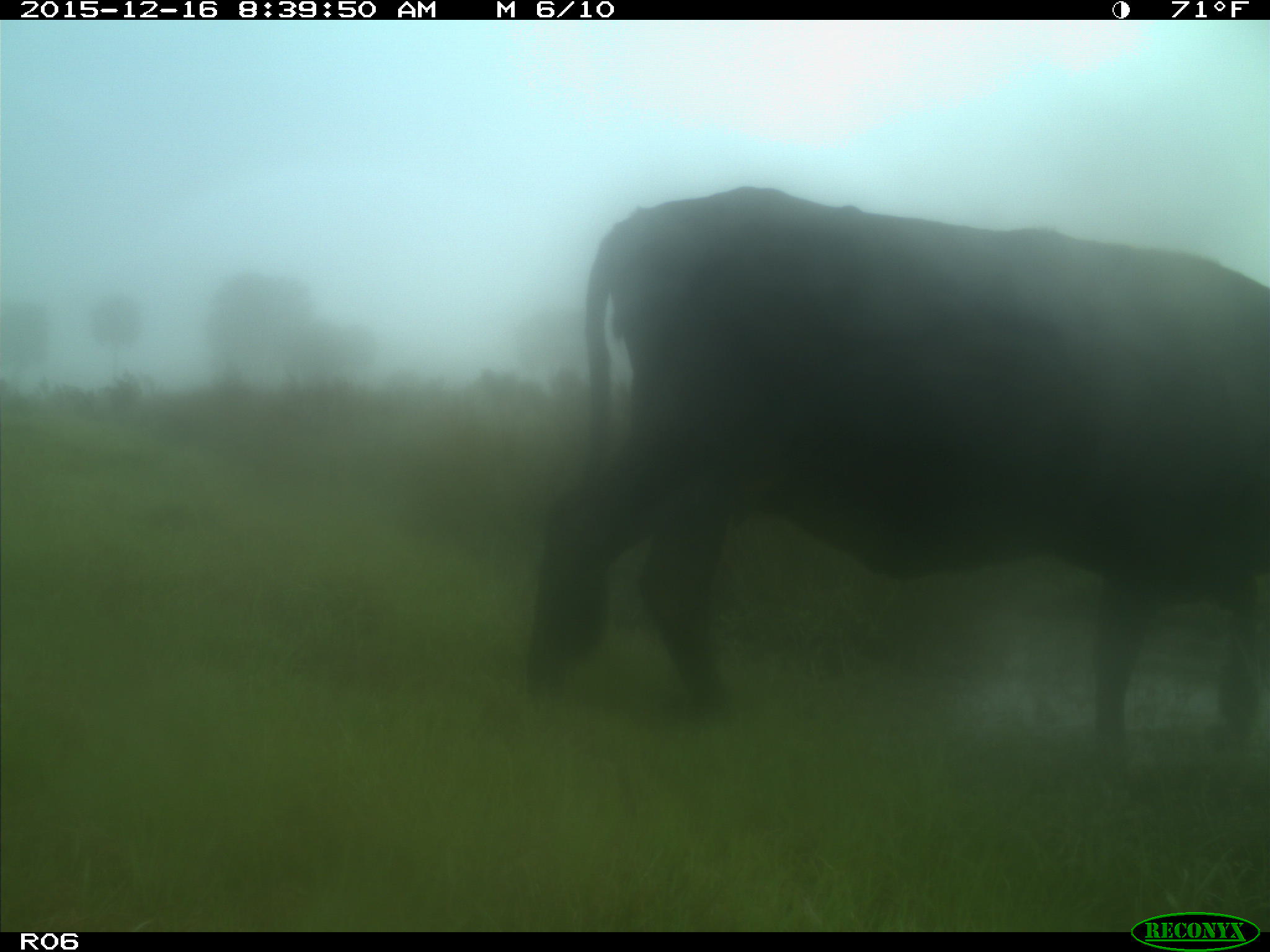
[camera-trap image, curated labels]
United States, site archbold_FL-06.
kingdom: Animalia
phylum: Chordata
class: Mammalia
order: Artiodactyla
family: Bovidae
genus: Bos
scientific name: Bos taurus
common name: domestic cow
Bos taurus (domestic cow).